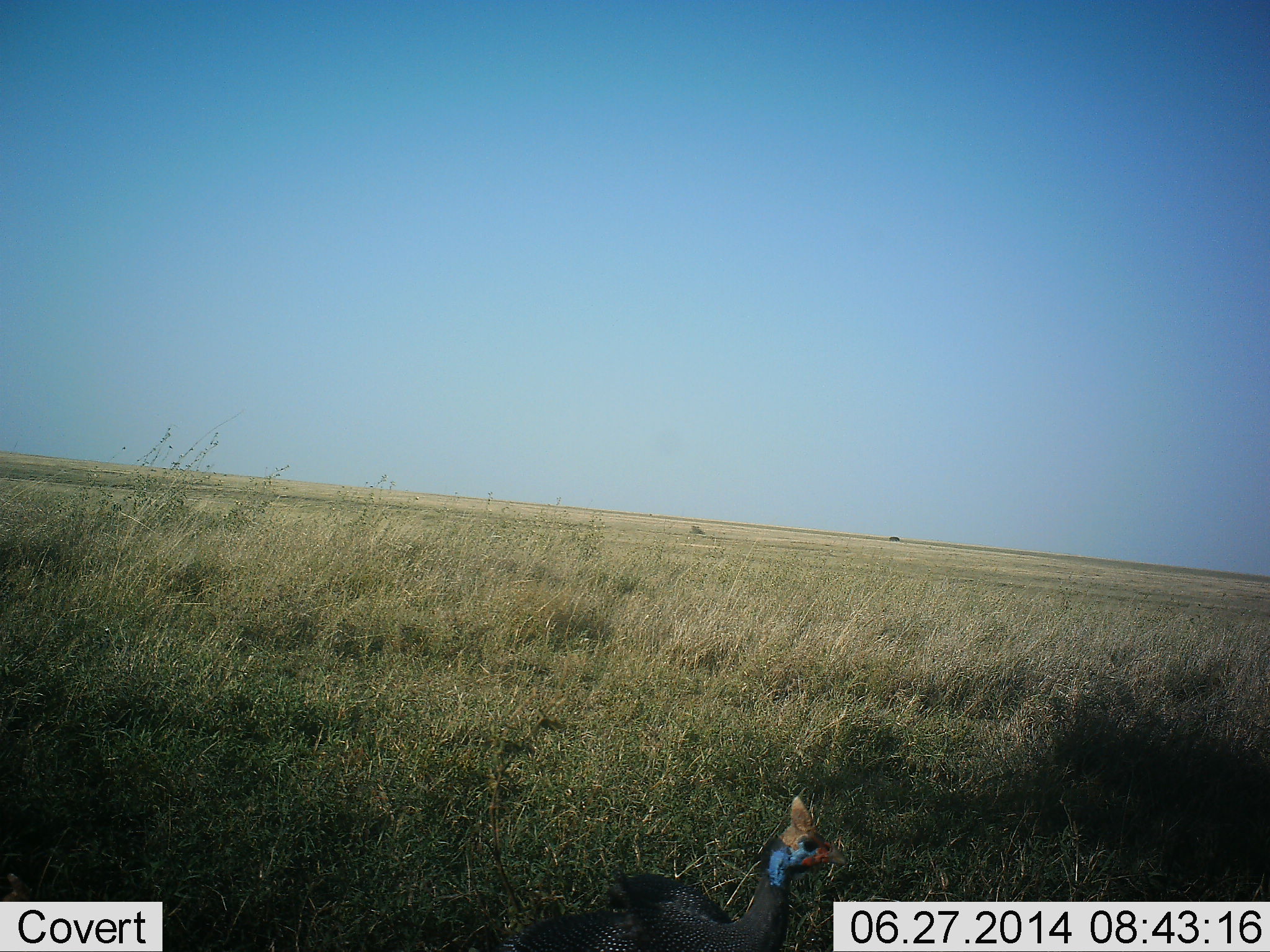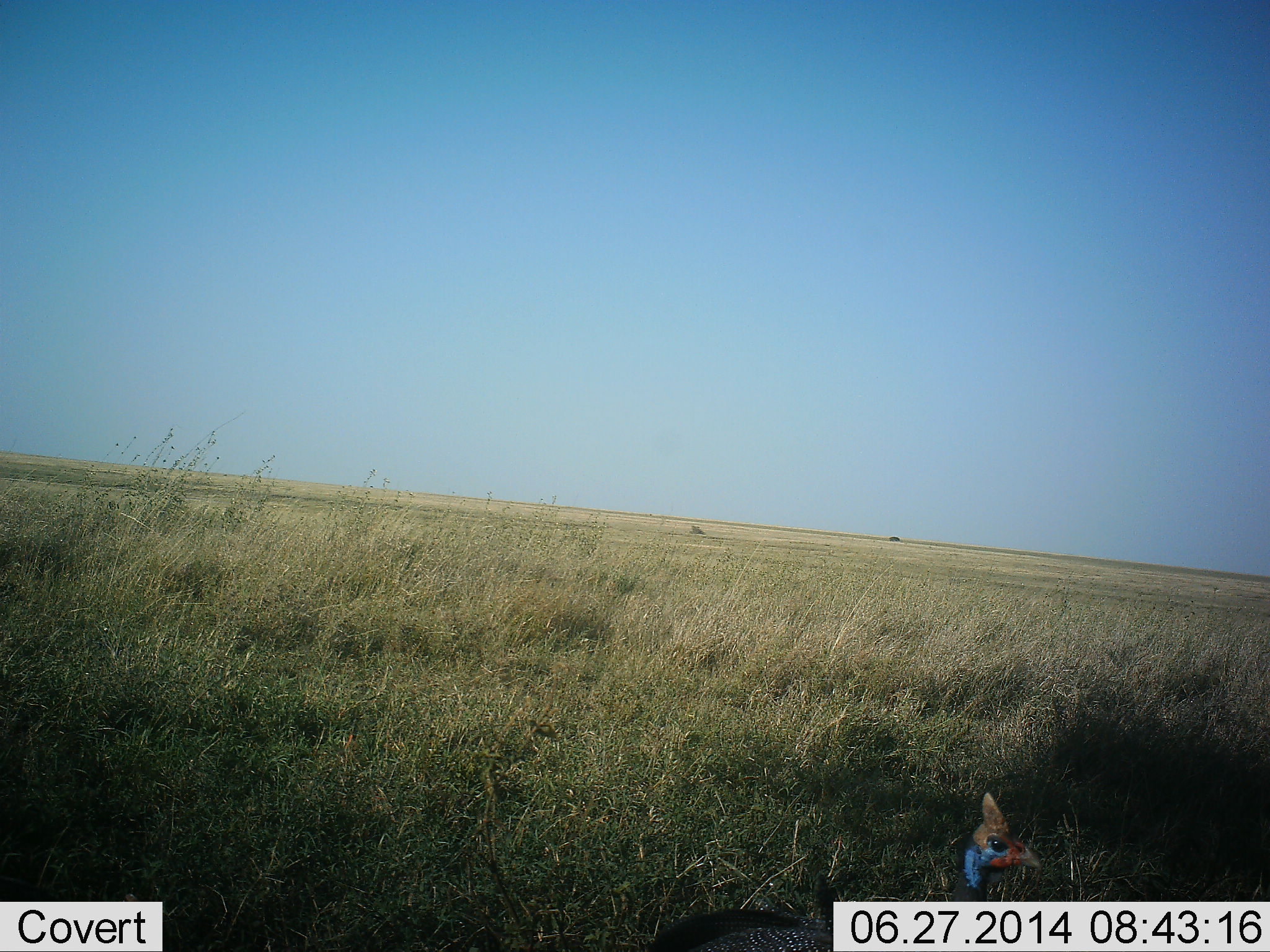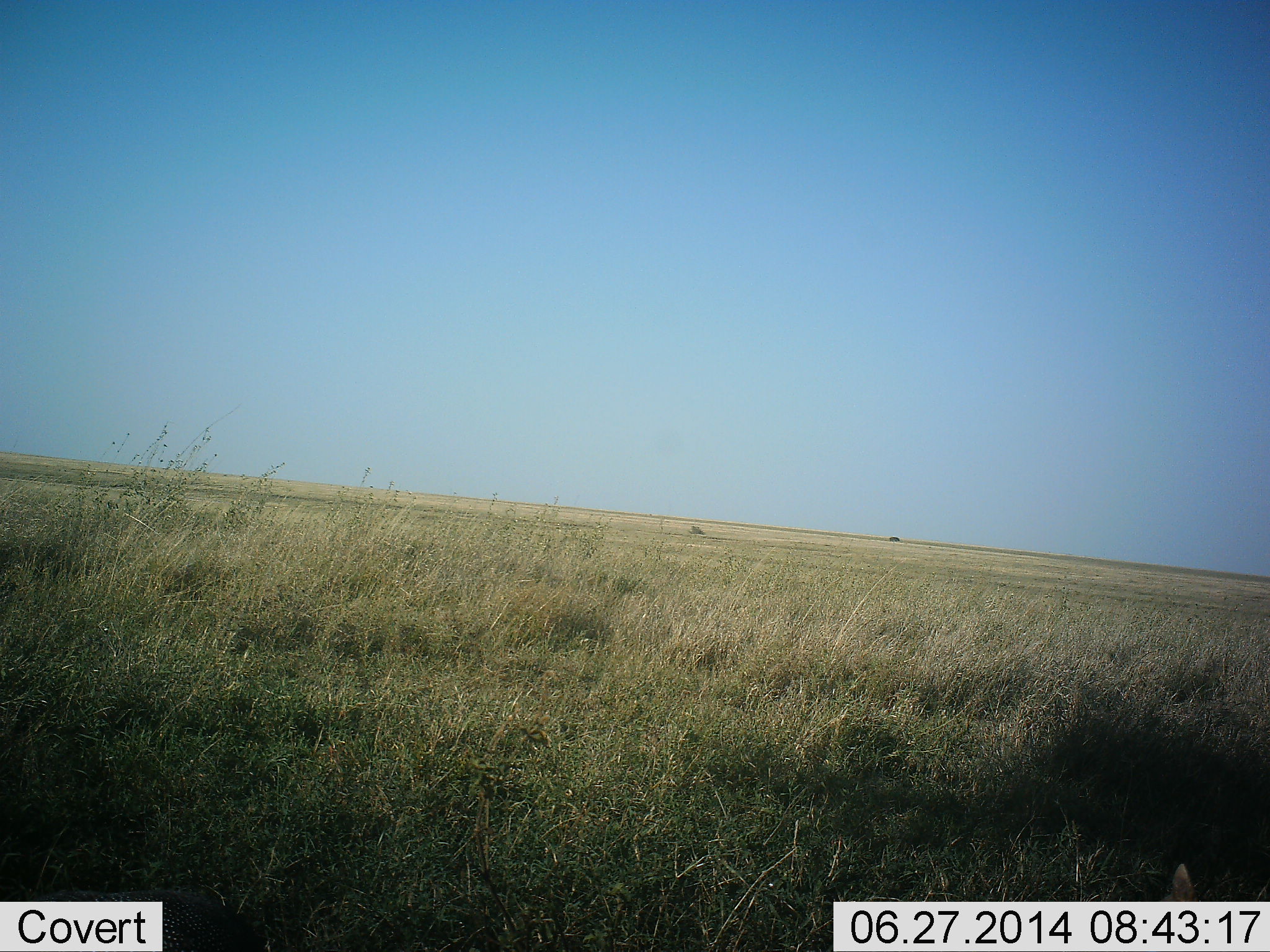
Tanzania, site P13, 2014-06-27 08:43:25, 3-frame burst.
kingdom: Animalia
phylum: Chordata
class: Aves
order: Galliformes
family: Numididae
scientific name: Numididae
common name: guinea fowl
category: guineafowl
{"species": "guineafowl (guinea fowl) (Numididae)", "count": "1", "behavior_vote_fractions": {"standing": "30%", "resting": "0%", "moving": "80%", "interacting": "0%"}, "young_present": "0%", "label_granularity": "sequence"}